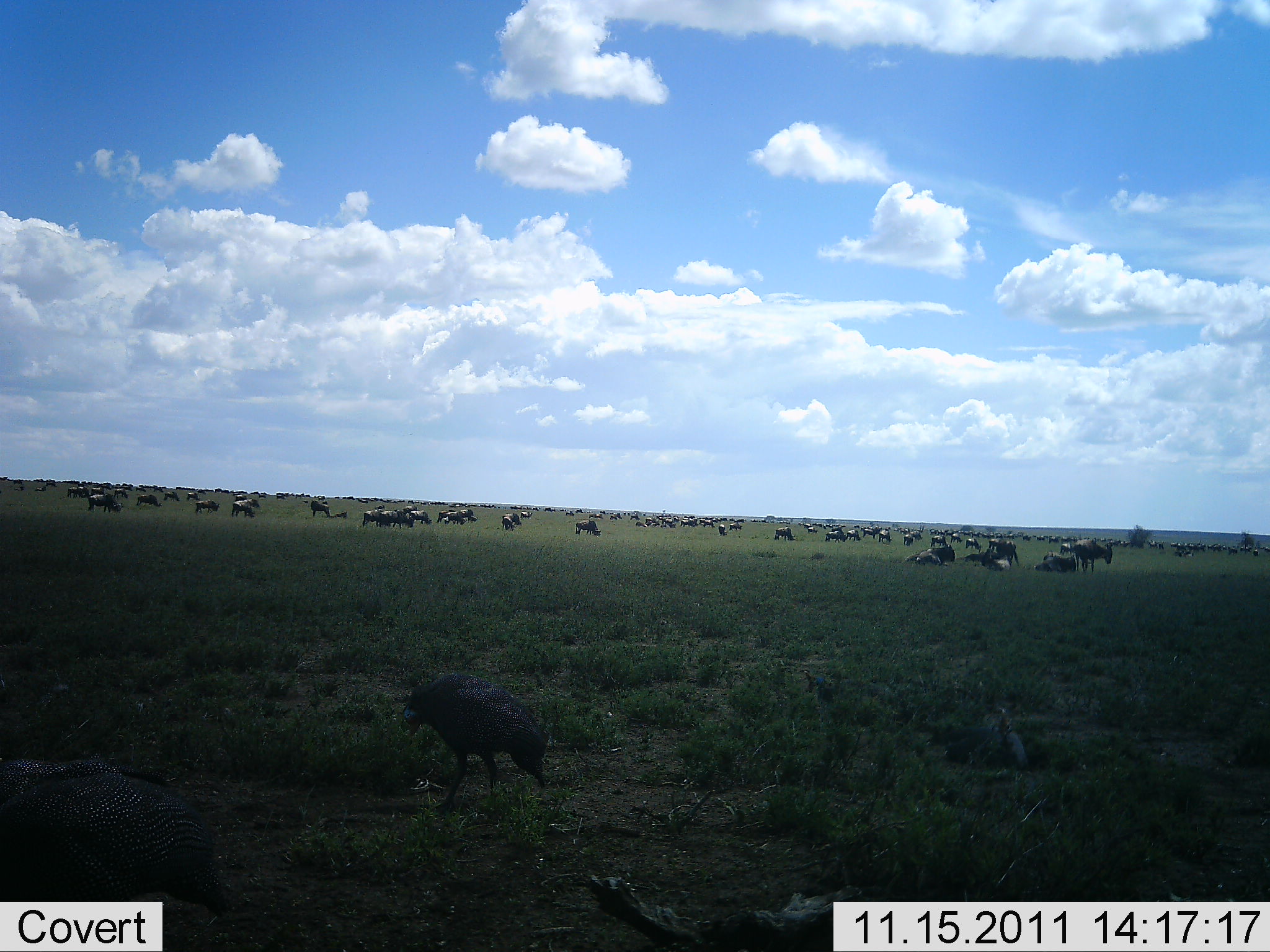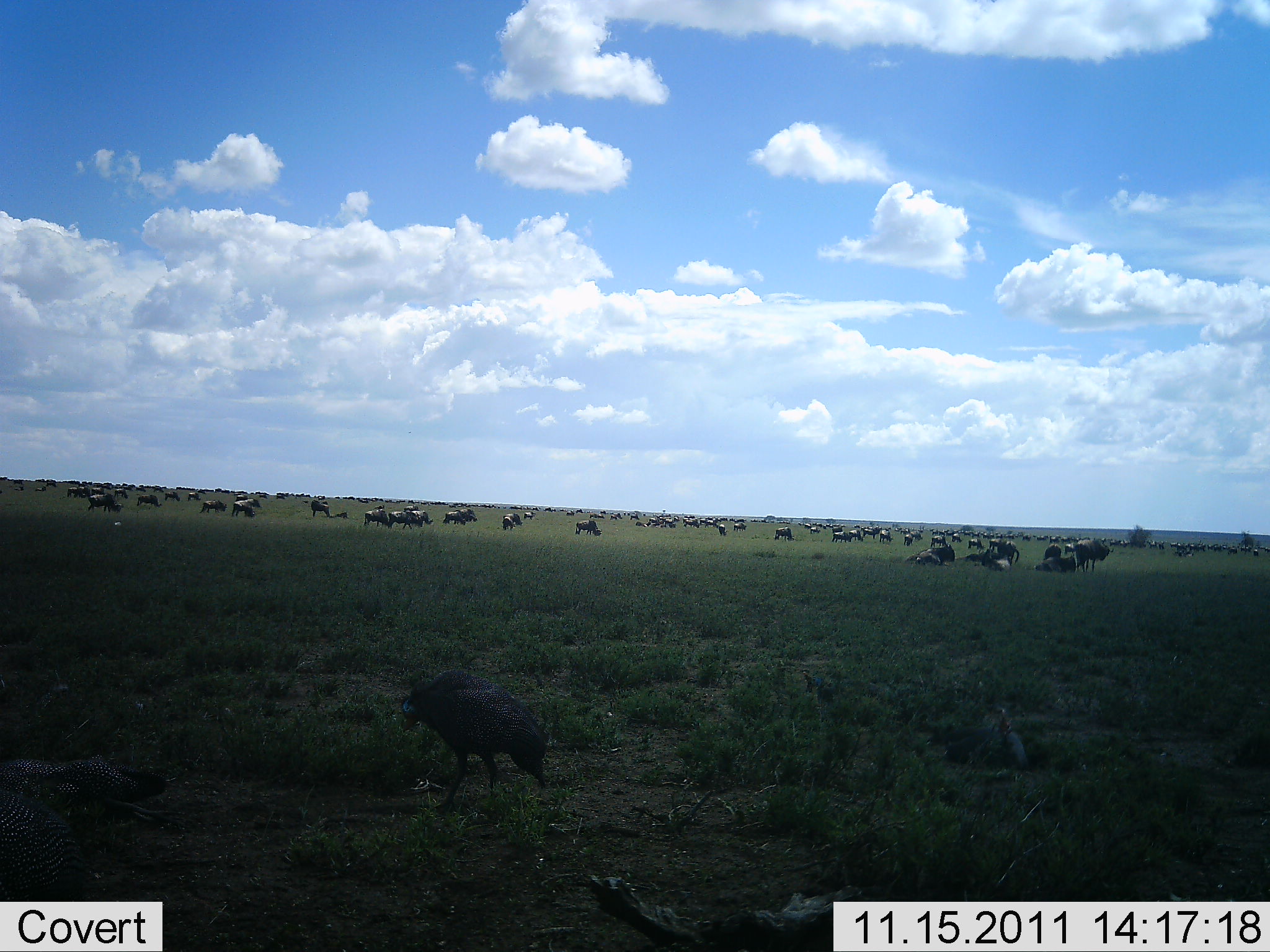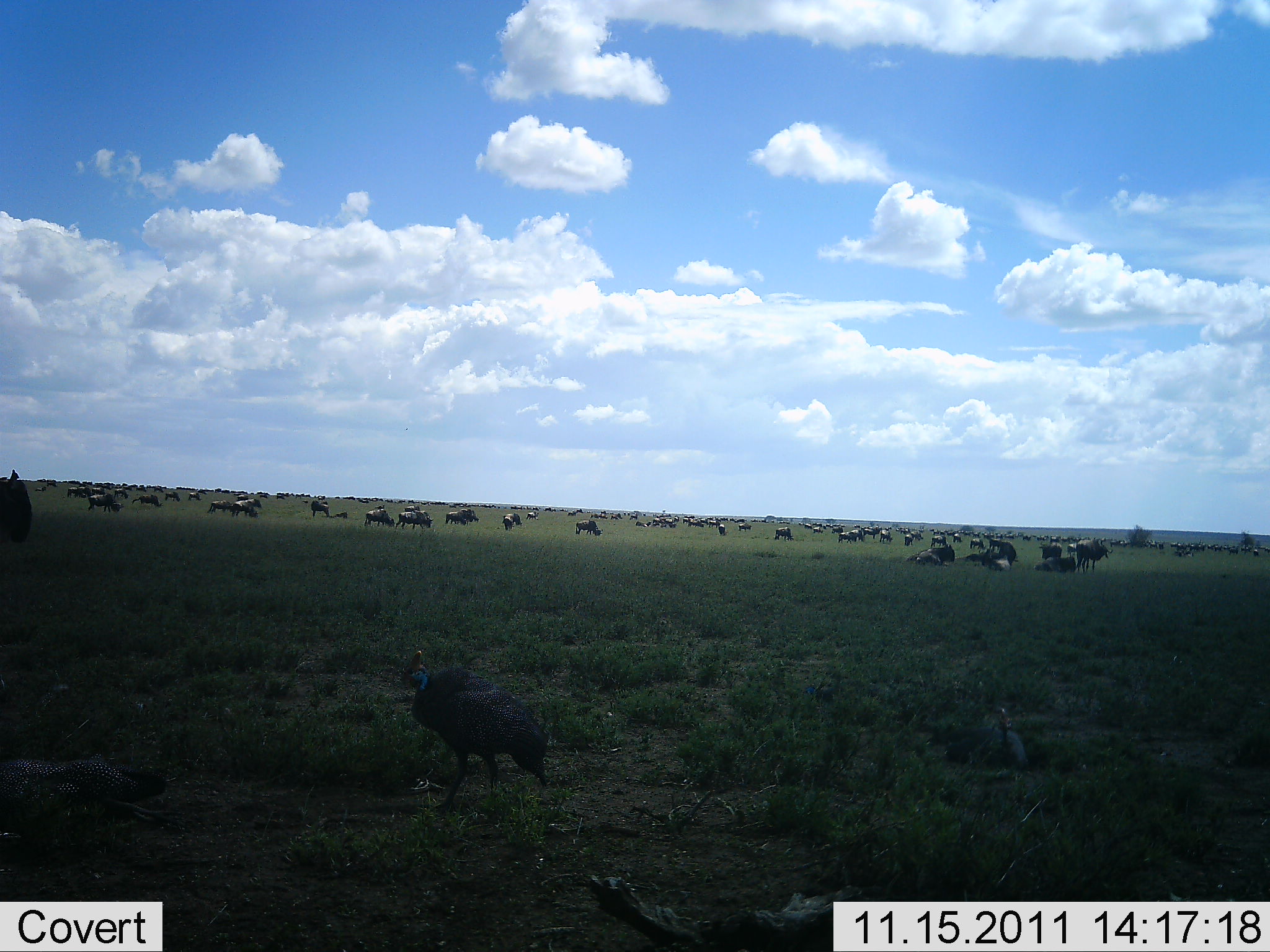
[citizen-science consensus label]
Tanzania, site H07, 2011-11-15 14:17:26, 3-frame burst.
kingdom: Animalia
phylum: Chordata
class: Aves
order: Galliformes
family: Numididae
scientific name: Numididae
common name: guinea fowl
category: guineafowl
Guineafowl (guinea fowl) (Numididae), count 2. Behavior (volunteer vote fractions): standing 62%, resting 15%, moving 15%, interacting 0%. Young present (vote fraction): 0%. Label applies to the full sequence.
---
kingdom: Animalia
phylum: Chordata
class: Mammalia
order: Artiodactyla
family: Bovidae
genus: Connochaetes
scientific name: Connochaetes taurinus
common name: blue wildebeest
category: wildebeest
Wildebeest (blue wildebeest) (Connochaetes taurinus), count 51+. Behavior (volunteer vote fractions): standing 38%, resting 44%, moving 56%, interacting 12%. Young present (vote fraction): 12%. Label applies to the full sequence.